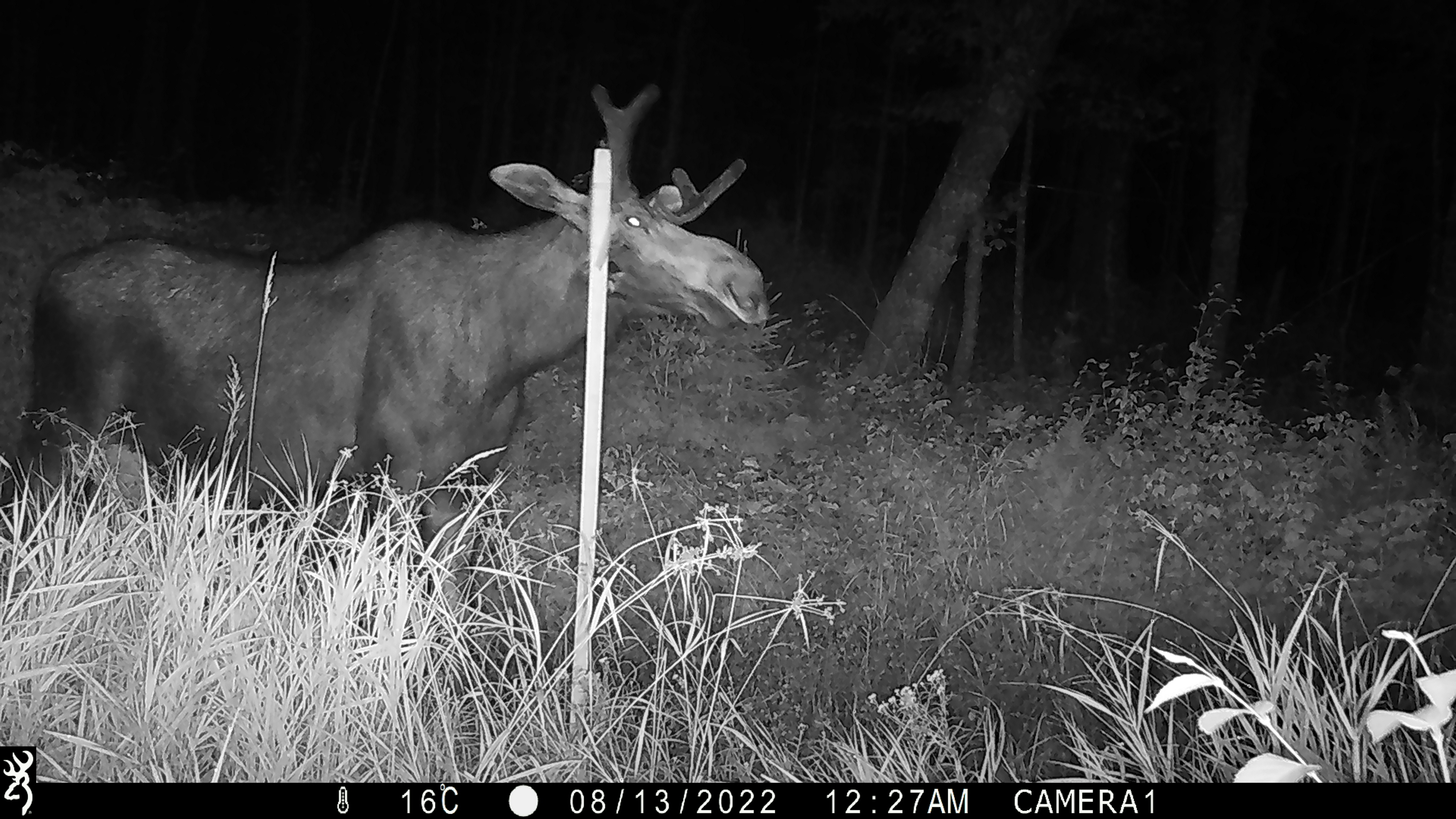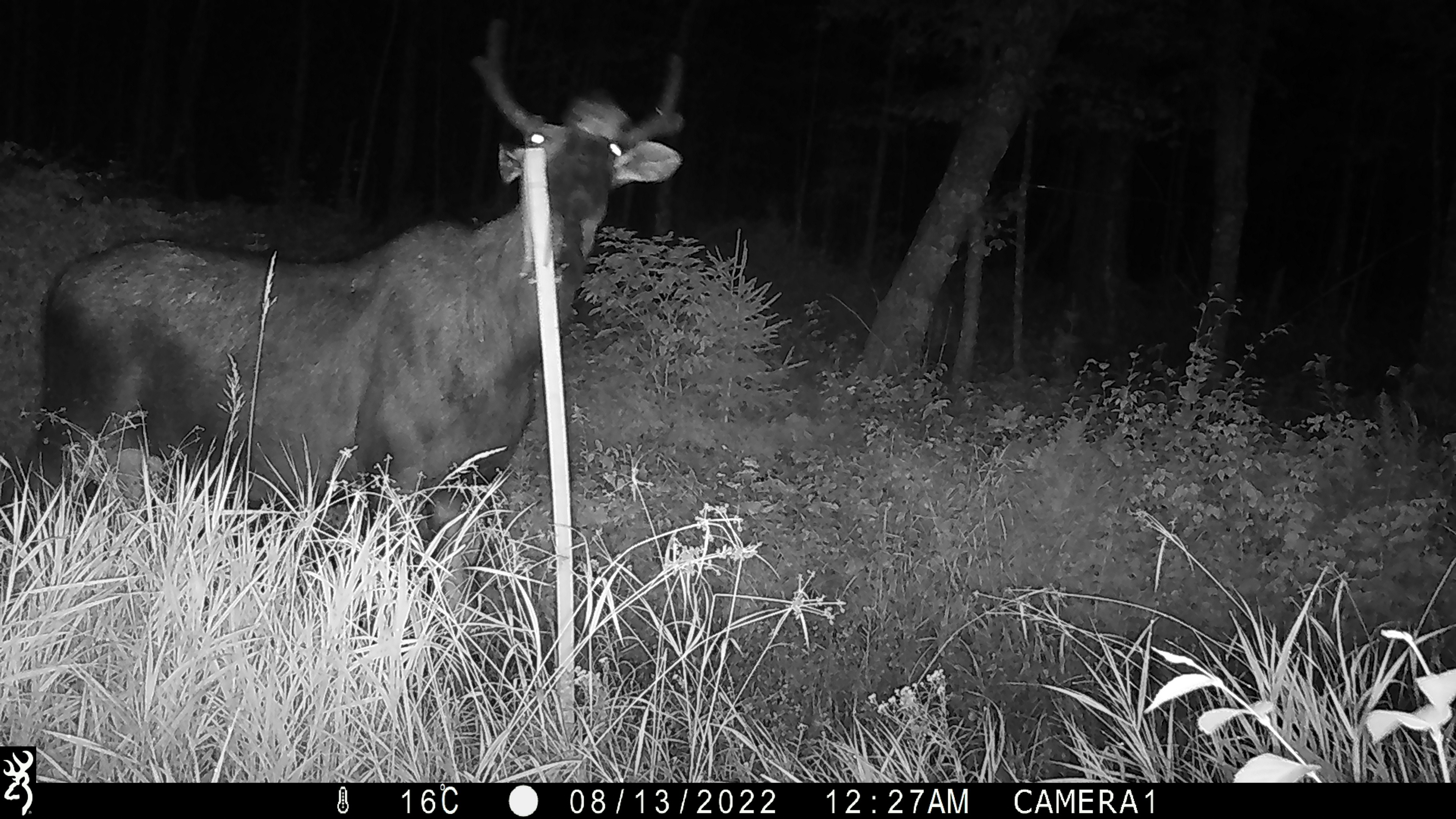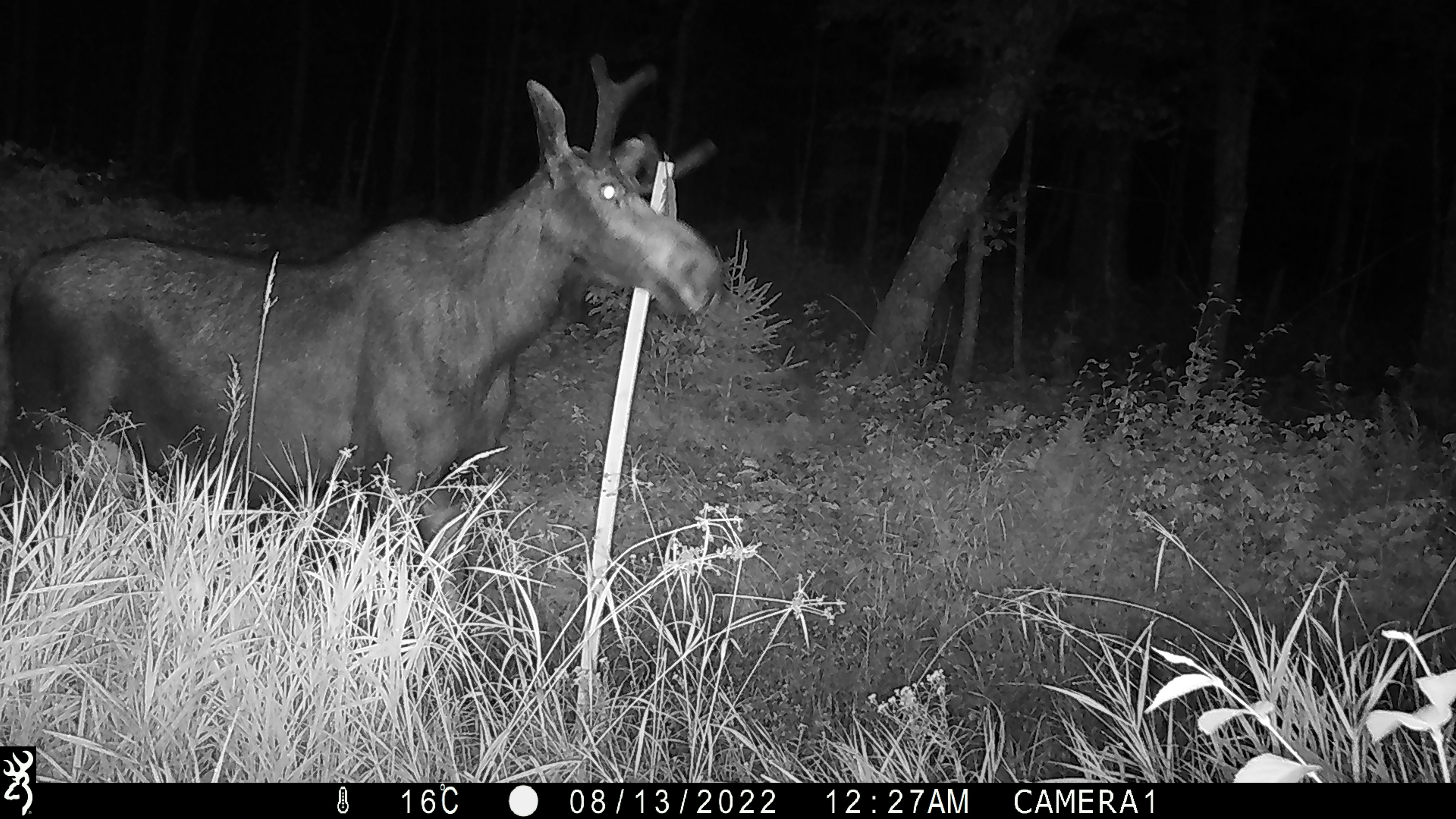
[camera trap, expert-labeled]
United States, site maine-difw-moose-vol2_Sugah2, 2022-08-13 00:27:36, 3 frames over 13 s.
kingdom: Animalia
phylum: Chordata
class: Mammalia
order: Artiodactyla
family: Cervidae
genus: Alces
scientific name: Alces alces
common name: moose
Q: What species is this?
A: Moose (Alces alces).